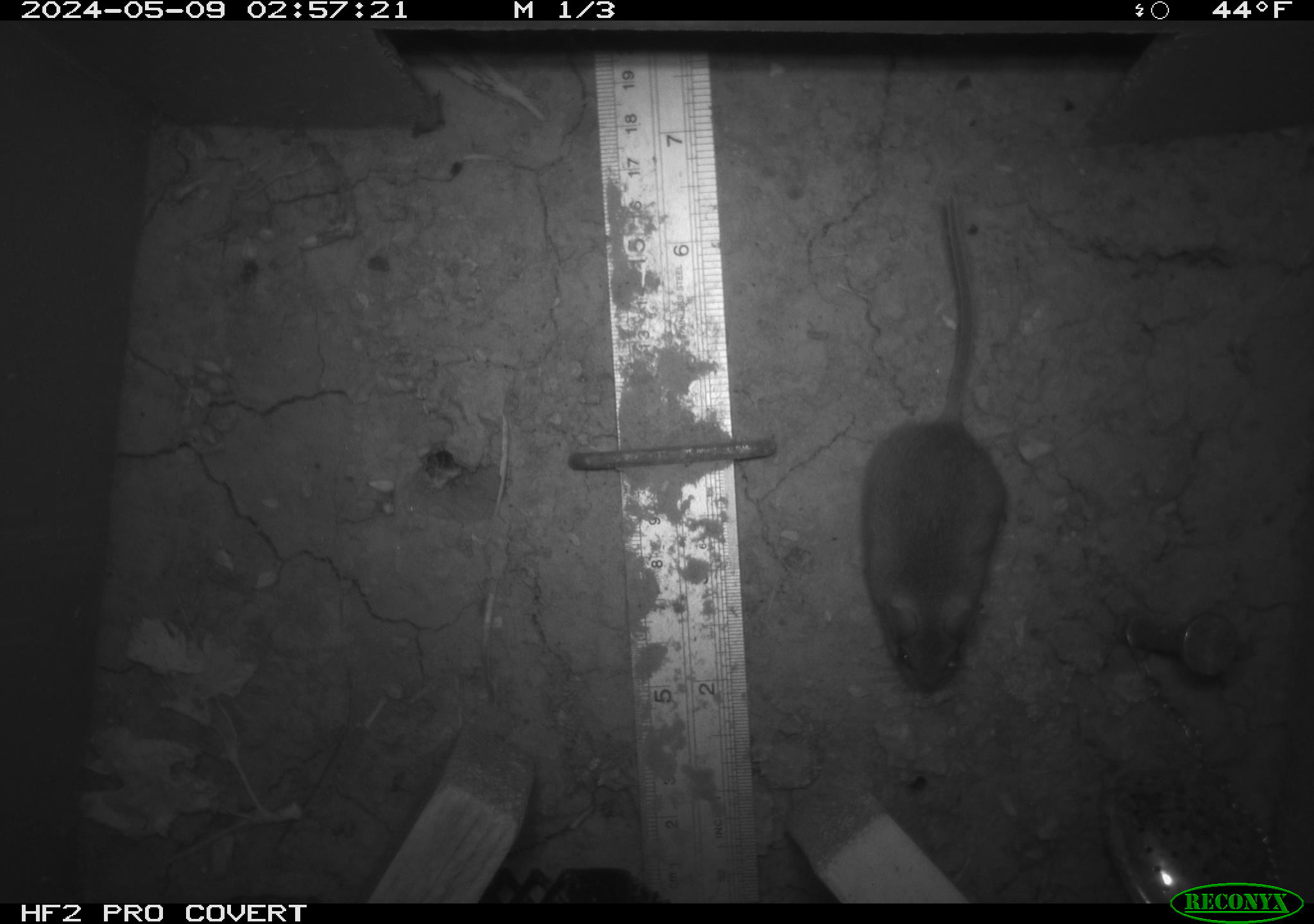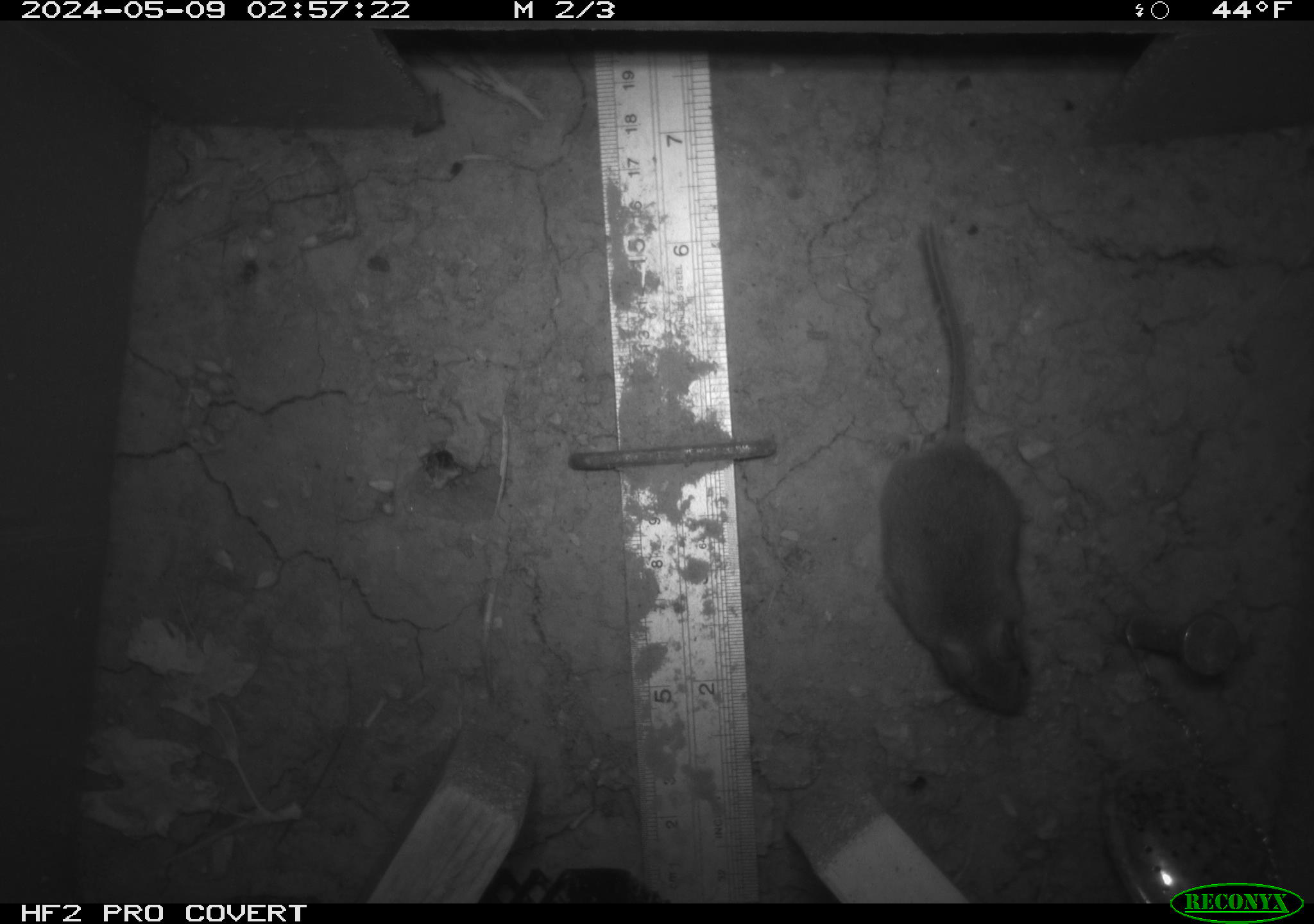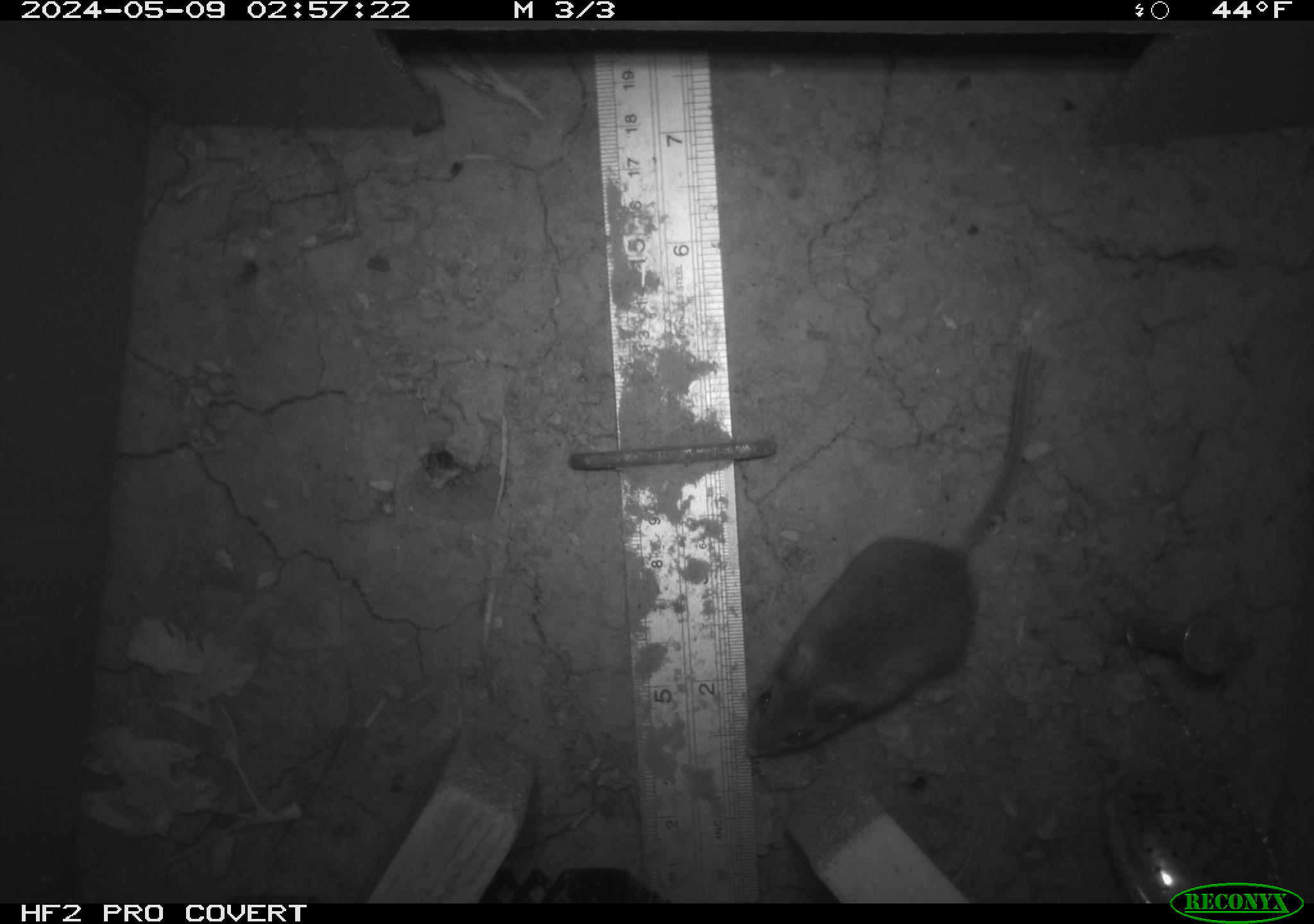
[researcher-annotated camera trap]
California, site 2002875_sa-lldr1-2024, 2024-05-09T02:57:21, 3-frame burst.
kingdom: Animalia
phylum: Chordata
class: Mammalia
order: Rodentia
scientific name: Rodentia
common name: mouse species